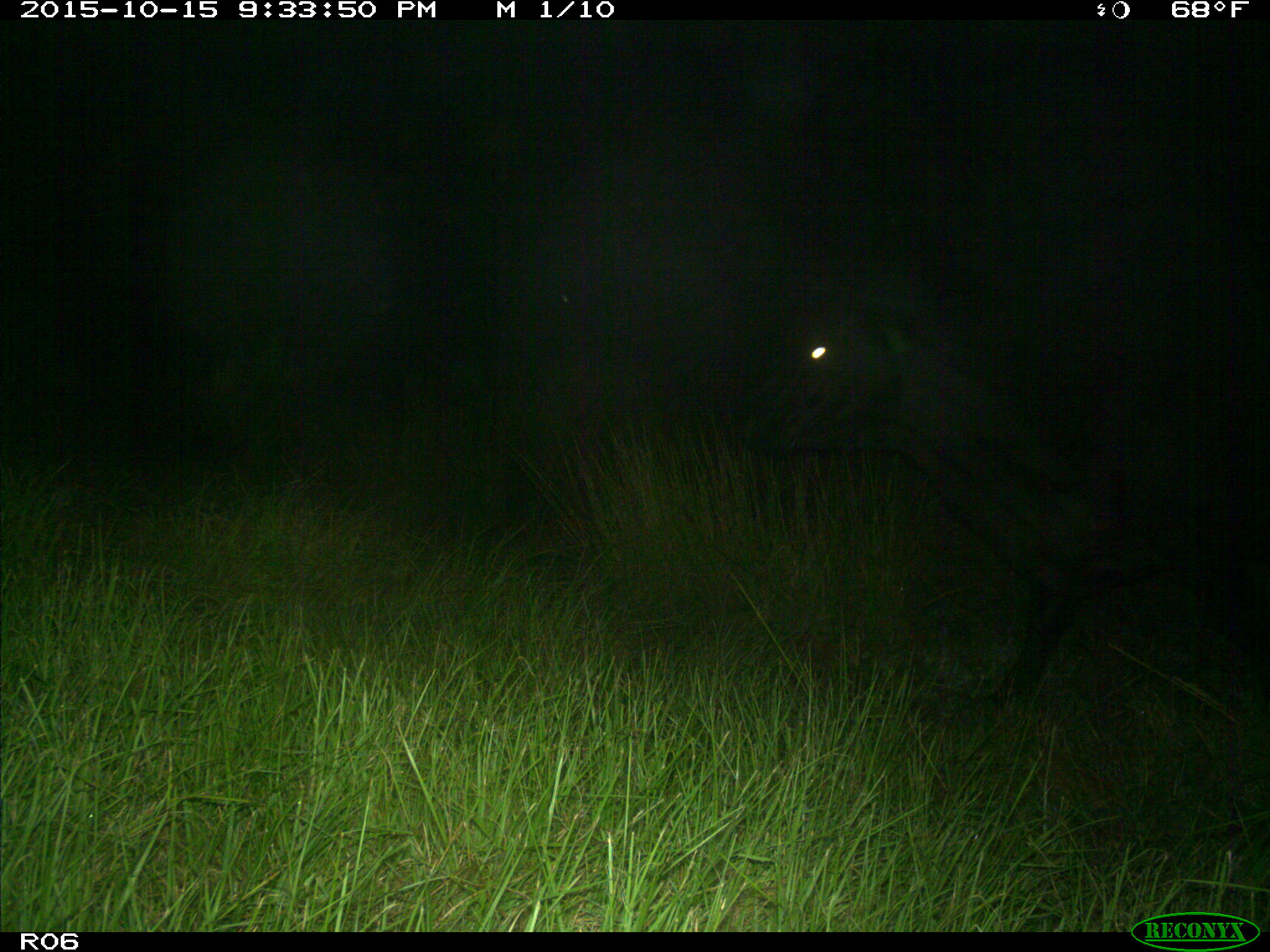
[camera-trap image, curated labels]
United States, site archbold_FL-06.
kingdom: Animalia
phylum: Chordata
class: Mammalia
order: Artiodactyla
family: Bovidae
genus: Bos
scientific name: Bos taurus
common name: domestic cow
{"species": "Bos taurus (domestic cow)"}